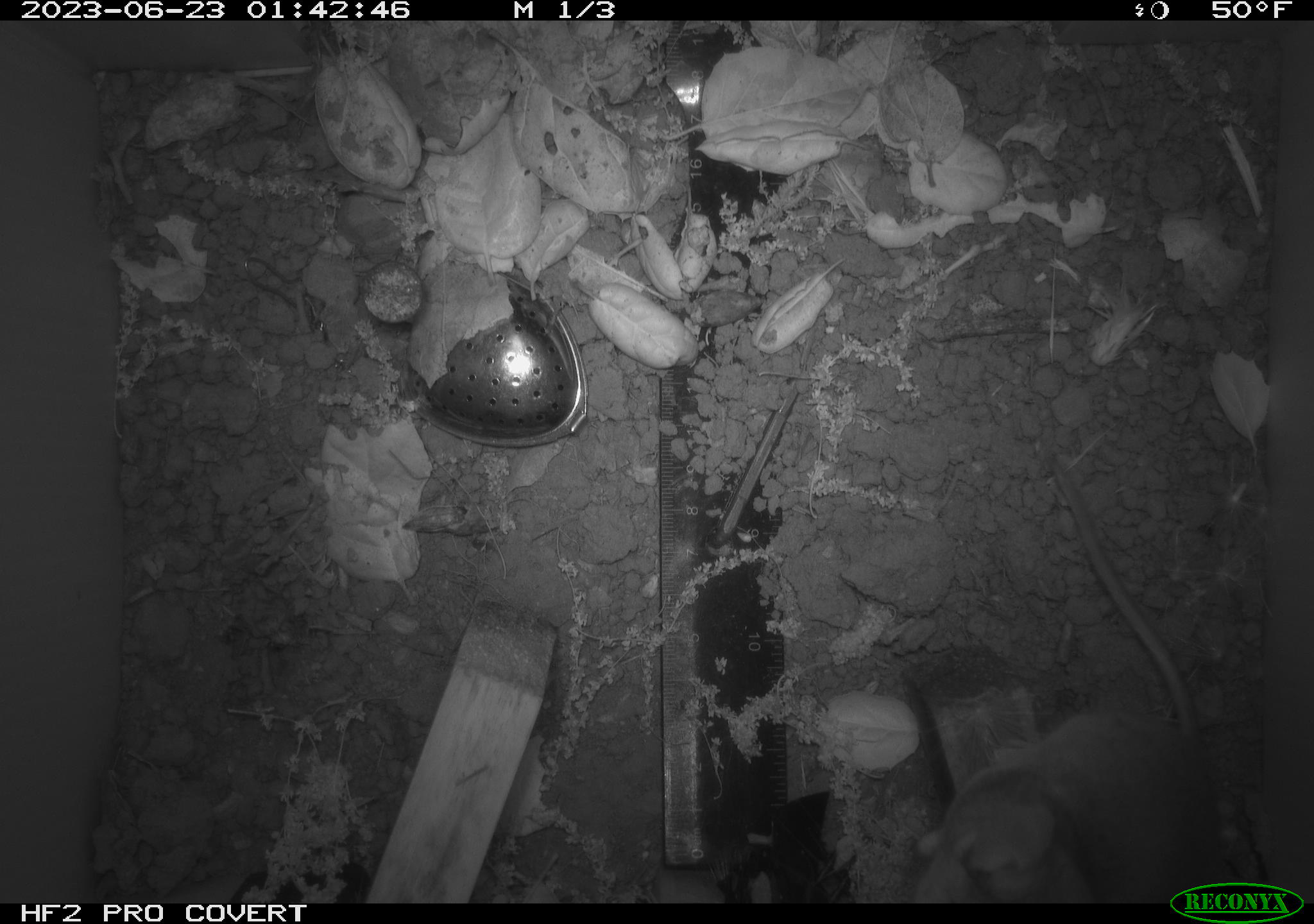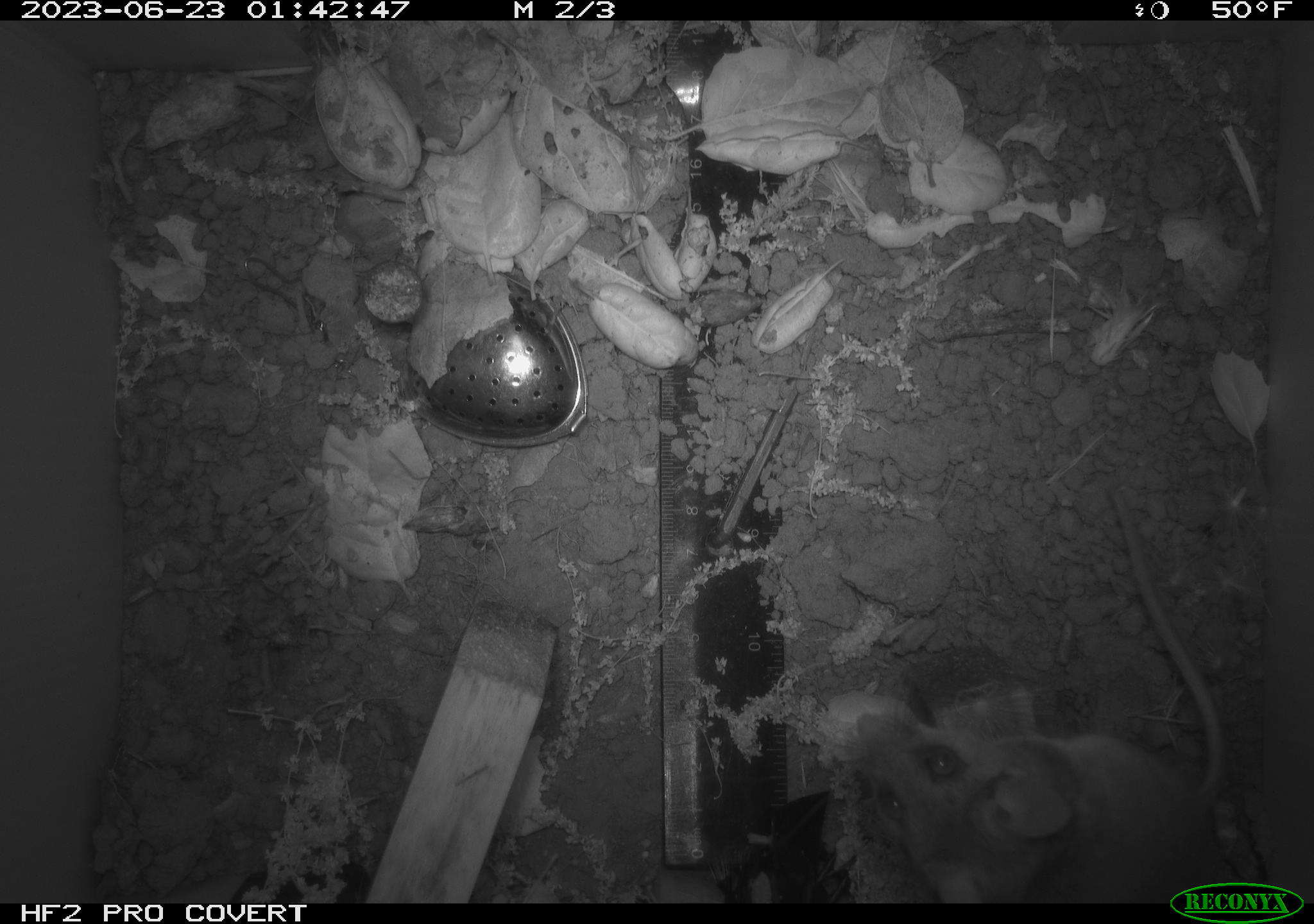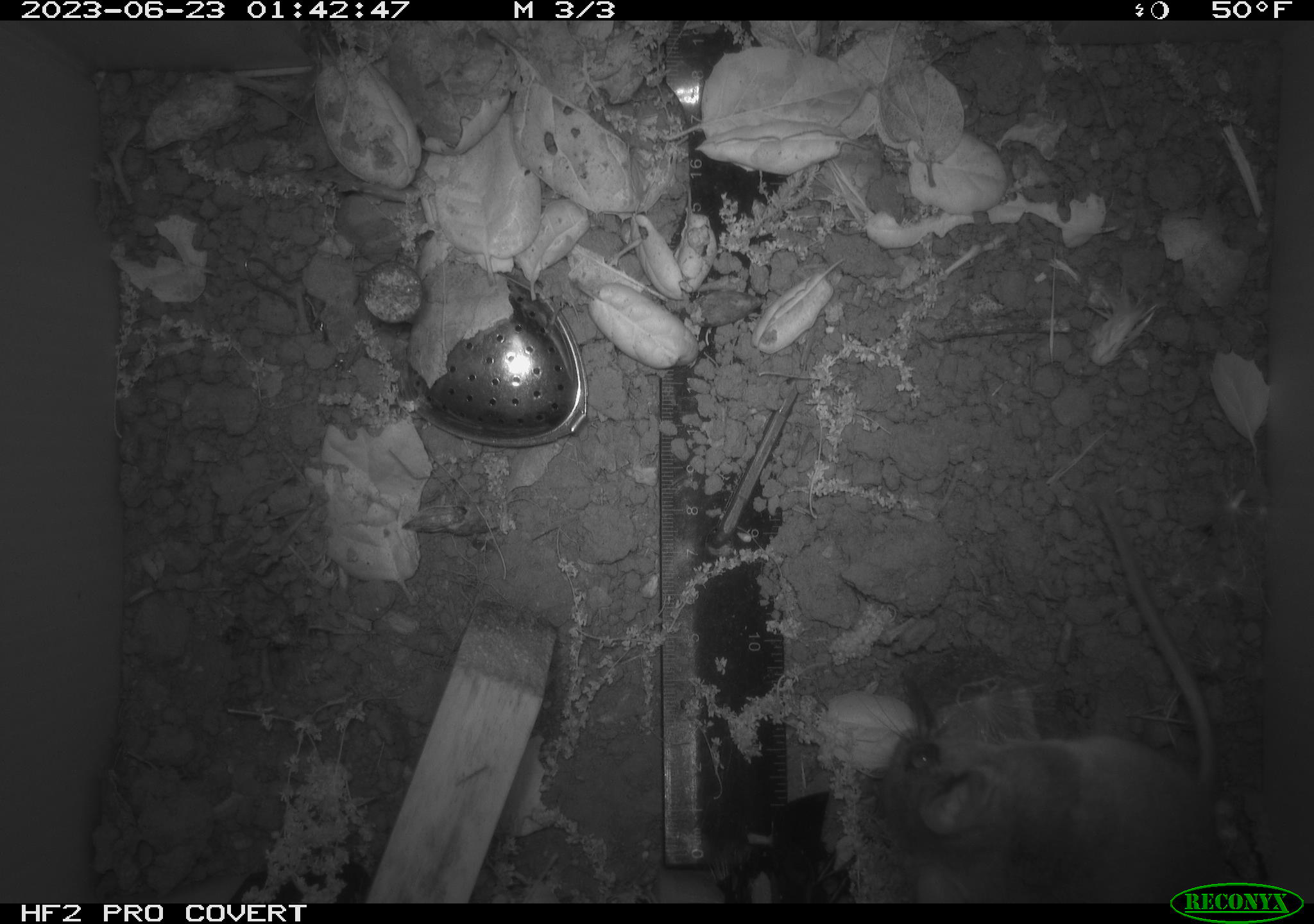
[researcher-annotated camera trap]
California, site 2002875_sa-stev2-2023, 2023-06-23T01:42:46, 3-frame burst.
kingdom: Animalia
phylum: Chordata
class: Mammalia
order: Rodentia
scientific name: Rodentia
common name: mouse species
Mouse species (Rodentia).